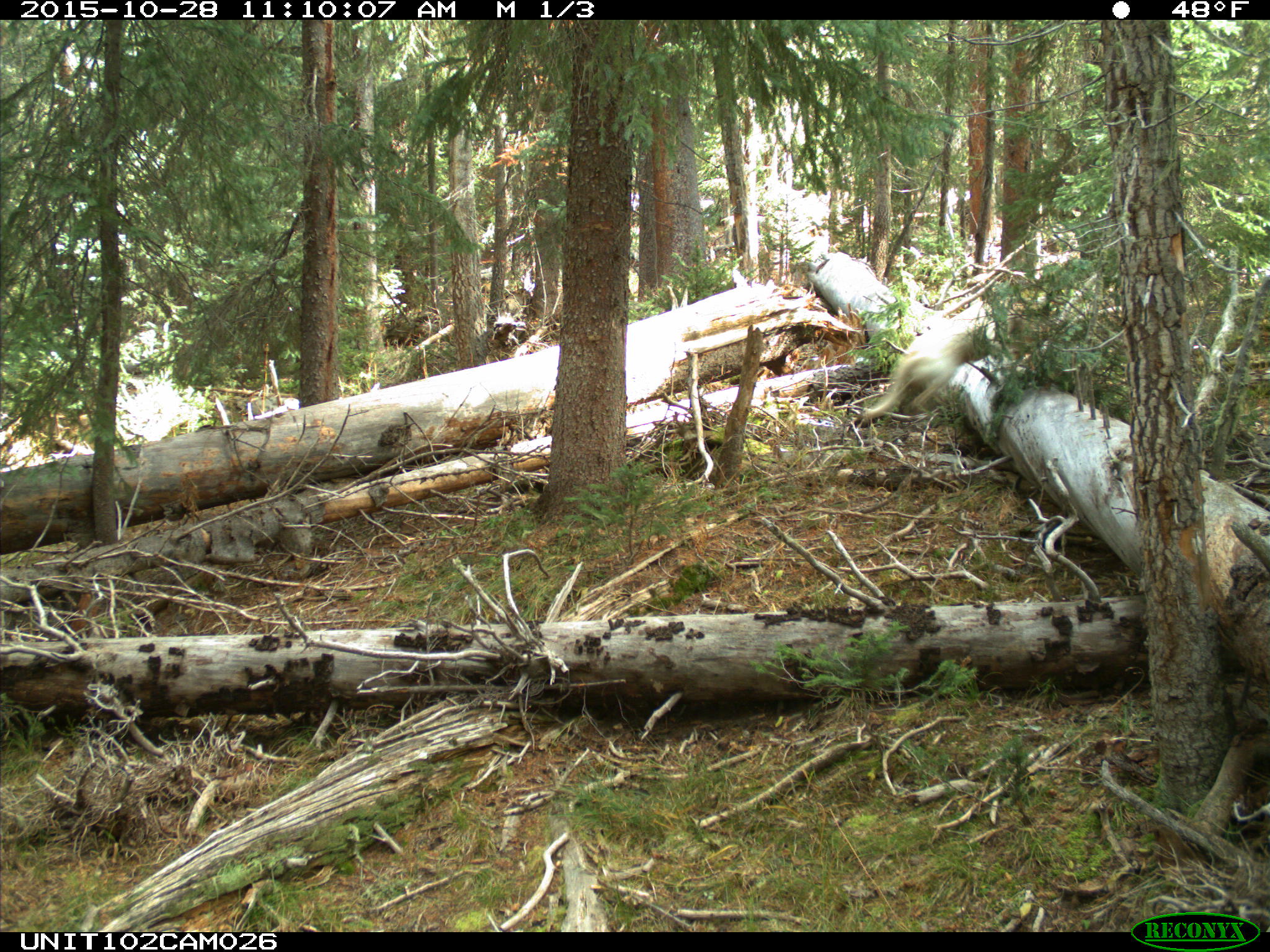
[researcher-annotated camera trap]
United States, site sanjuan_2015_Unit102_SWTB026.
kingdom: Animalia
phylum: Chordata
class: Mammalia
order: Carnivora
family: Canidae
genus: Canis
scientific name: Canis familiaris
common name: domestic dog